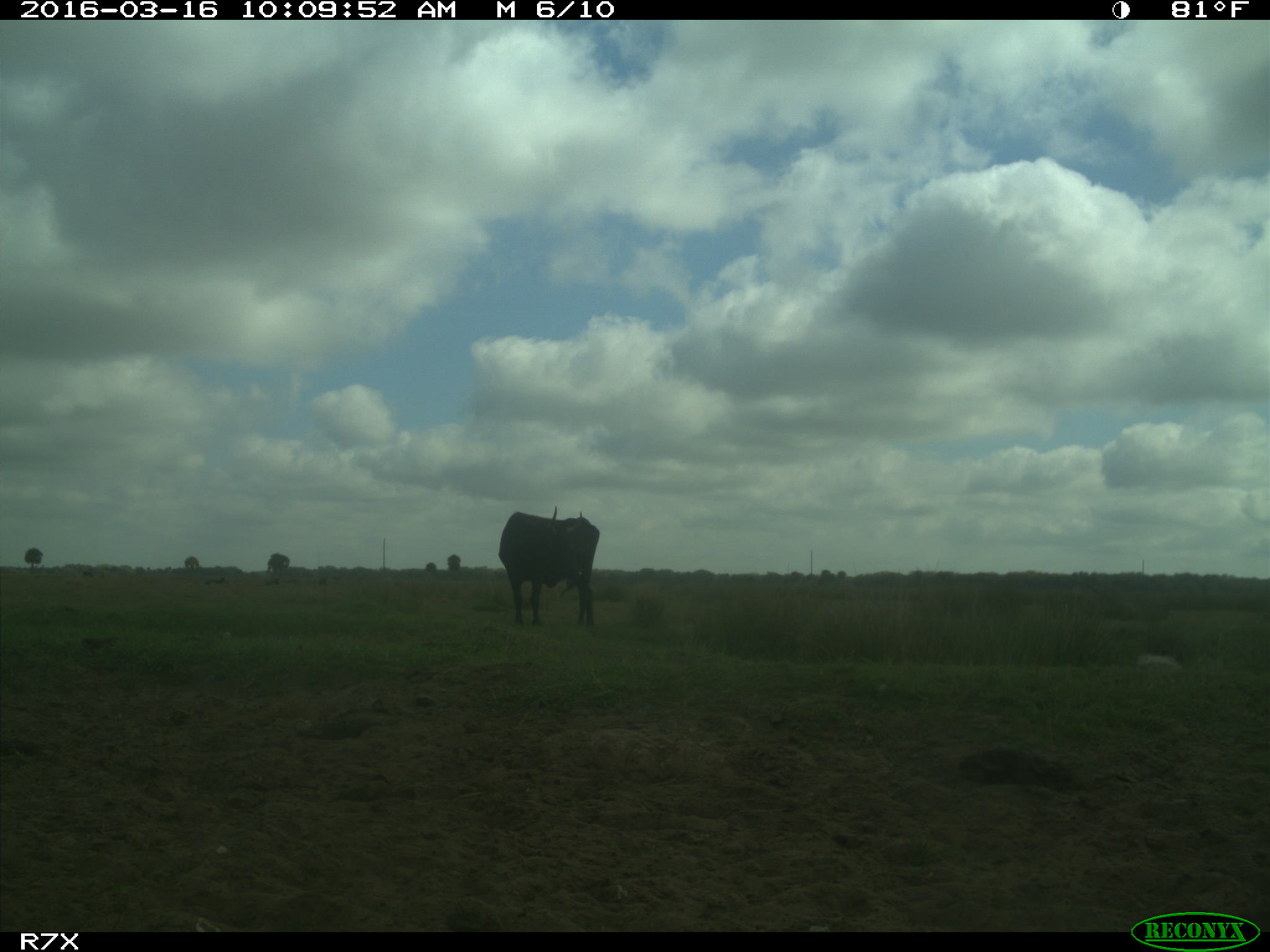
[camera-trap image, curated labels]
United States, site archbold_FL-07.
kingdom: Animalia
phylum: Chordata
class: Mammalia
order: Artiodactyla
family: Bovidae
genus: Bos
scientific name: Bos taurus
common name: domestic cow